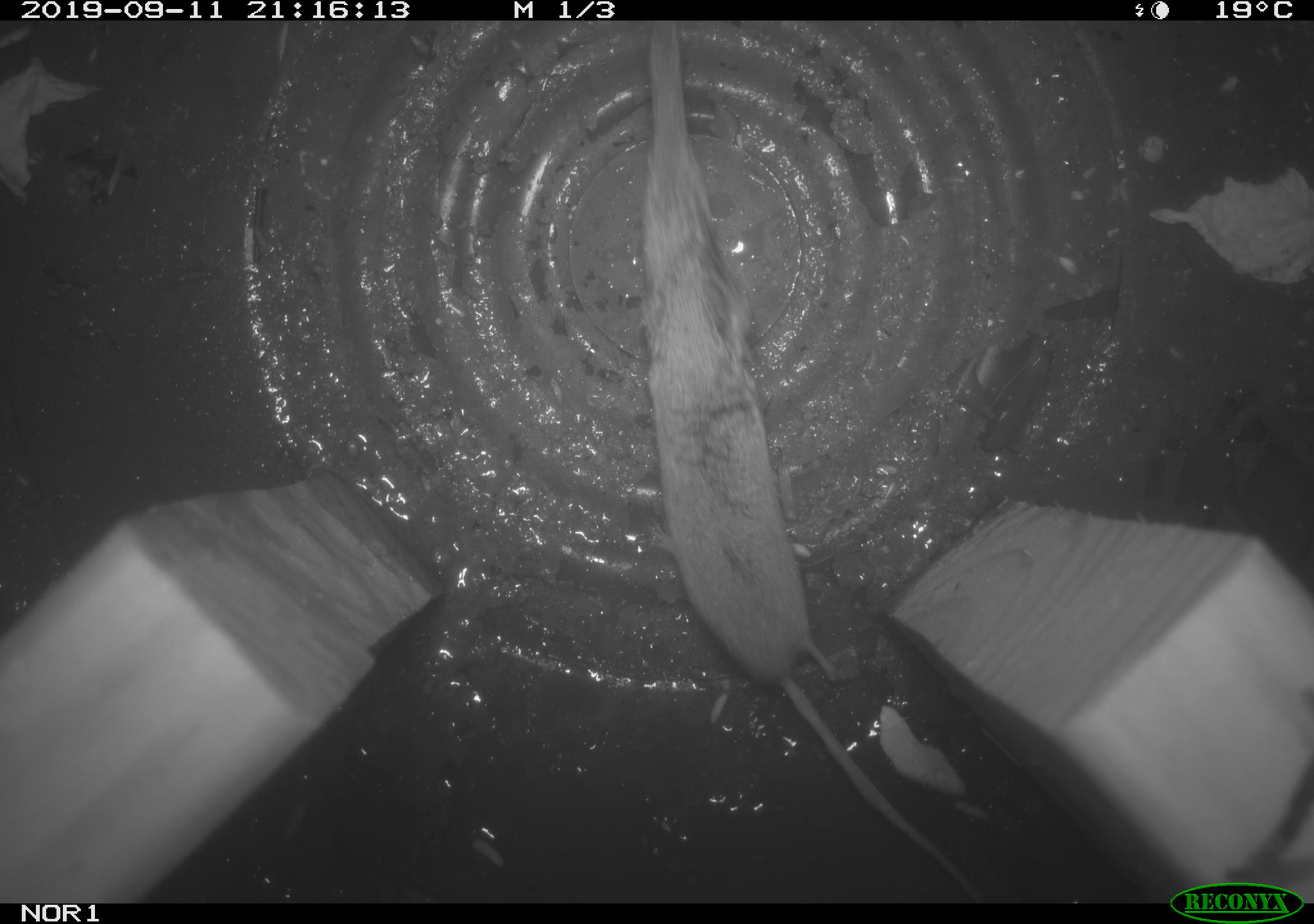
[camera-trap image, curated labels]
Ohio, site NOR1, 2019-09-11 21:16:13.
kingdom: Animalia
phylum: Chordata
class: Mammalia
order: Eulipotyphla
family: Soricidae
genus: Sorex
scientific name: Sorex cinereus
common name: masked shrew